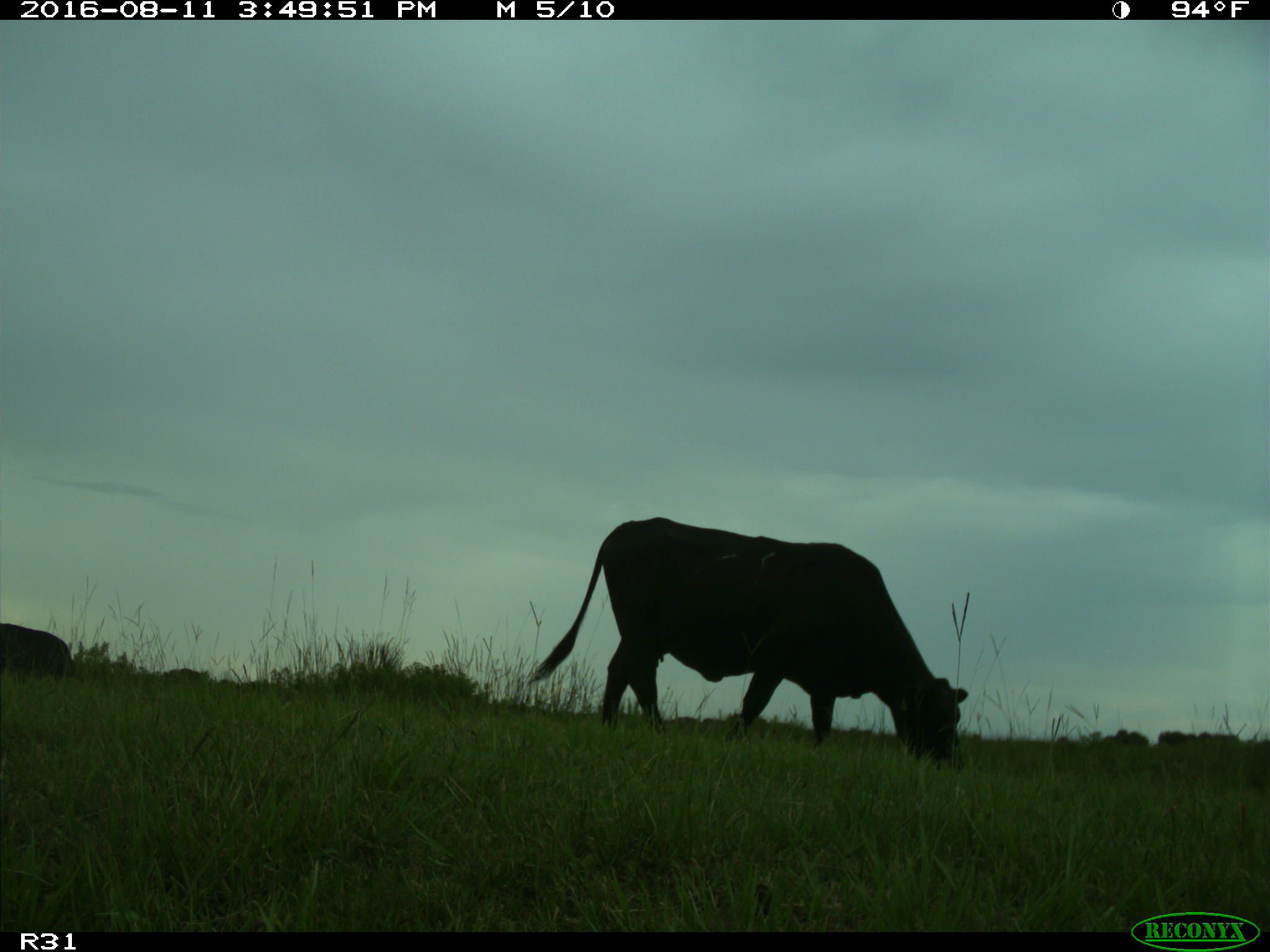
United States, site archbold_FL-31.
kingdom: Animalia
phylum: Chordata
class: Mammalia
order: Artiodactyla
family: Bovidae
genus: Bos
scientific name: Bos taurus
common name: domestic cow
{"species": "Bos taurus (domestic cow)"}